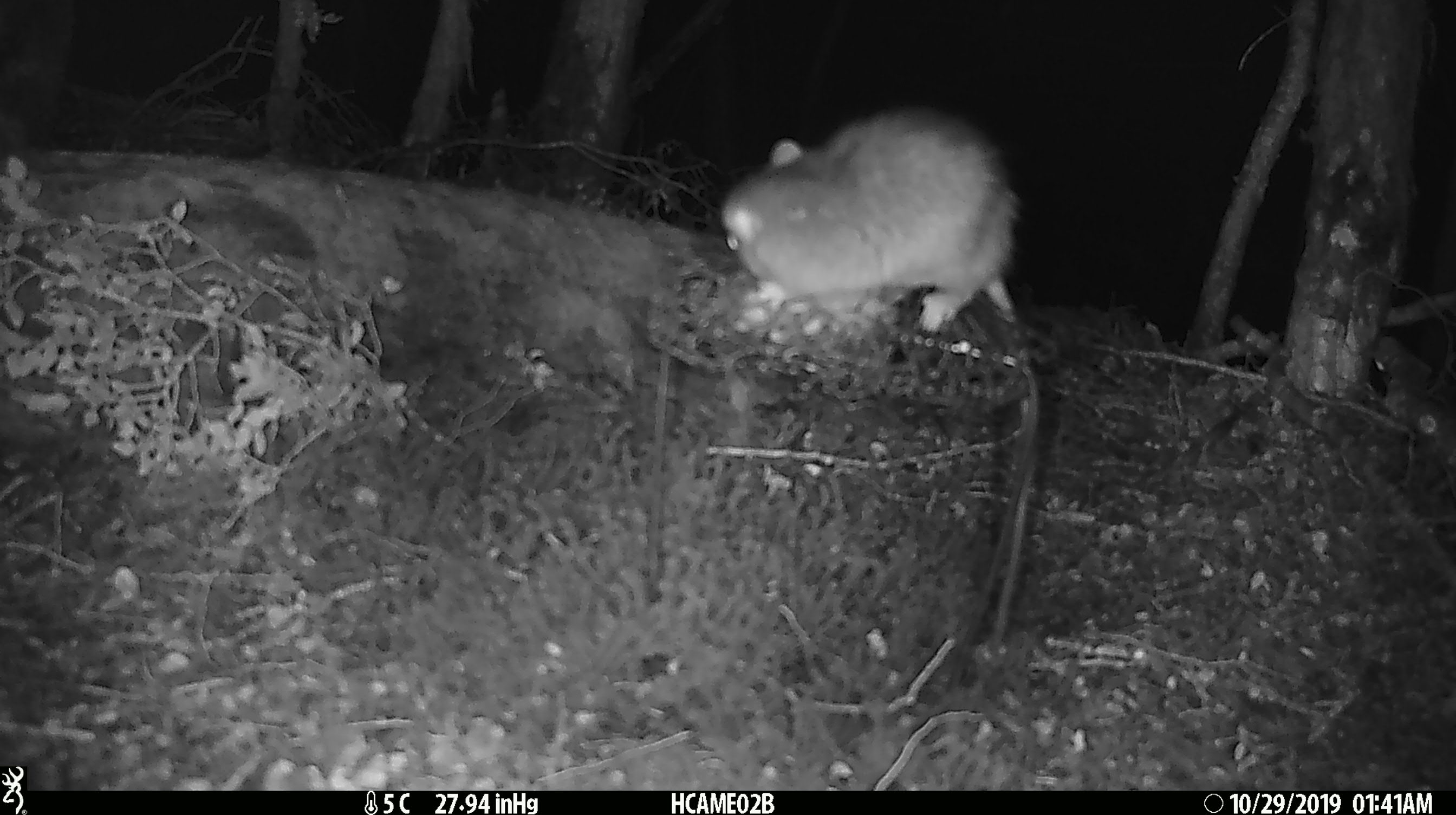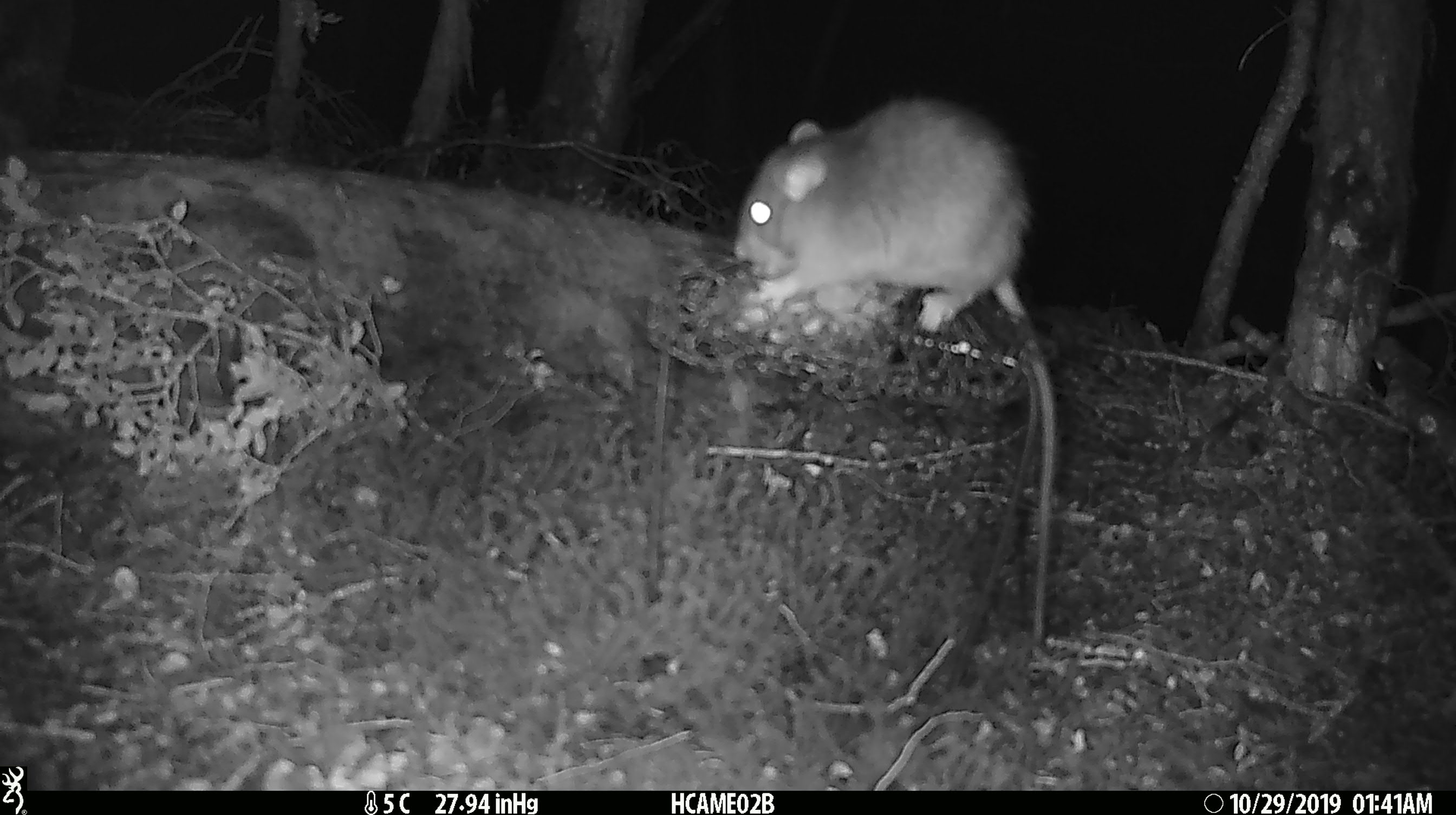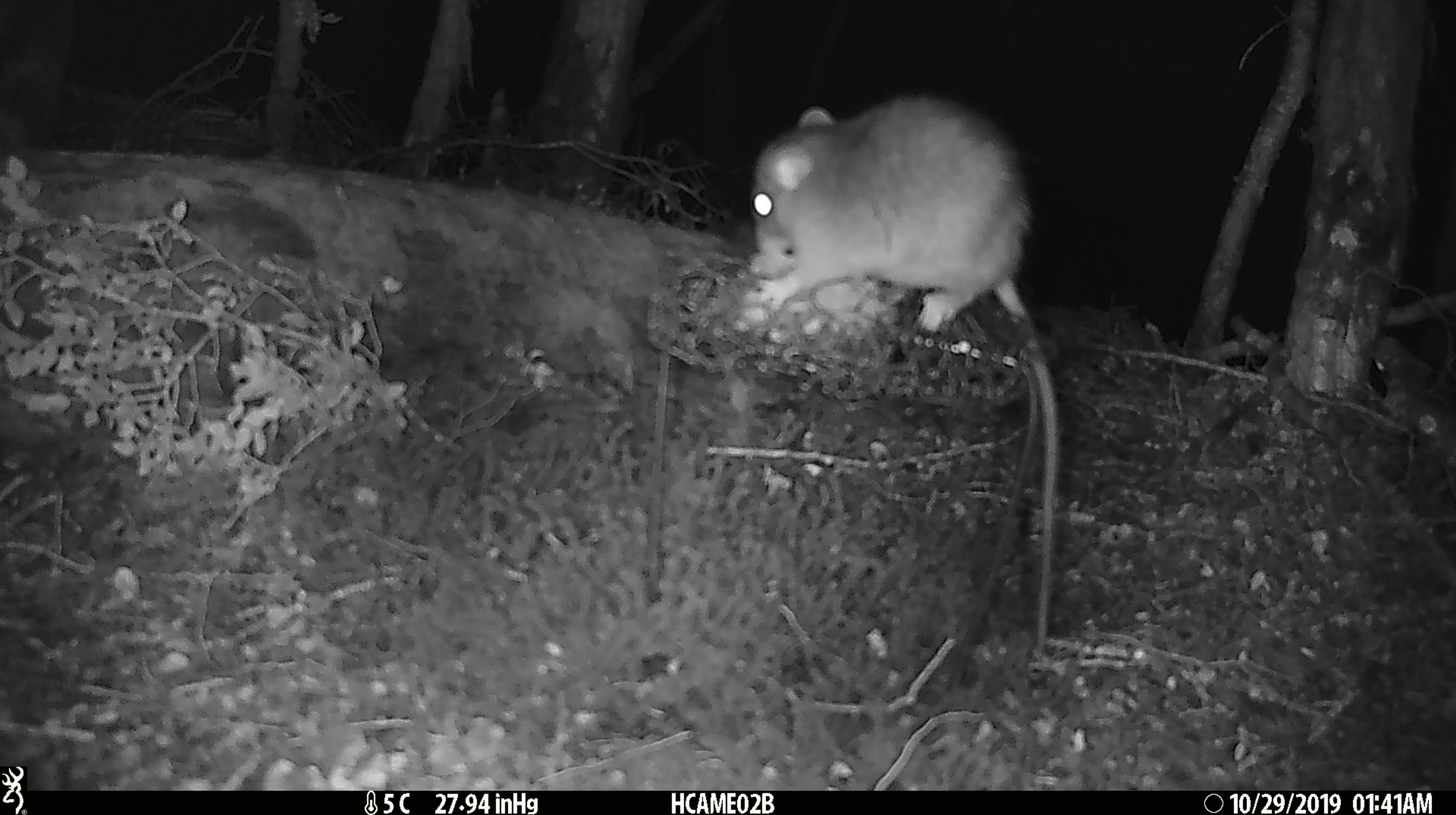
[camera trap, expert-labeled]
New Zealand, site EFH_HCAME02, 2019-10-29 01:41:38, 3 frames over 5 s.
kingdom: Animalia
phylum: Chordata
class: Mammalia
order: Rodentia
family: Muridae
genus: Rattus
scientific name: Rattus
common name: rat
Rat (Rattus).